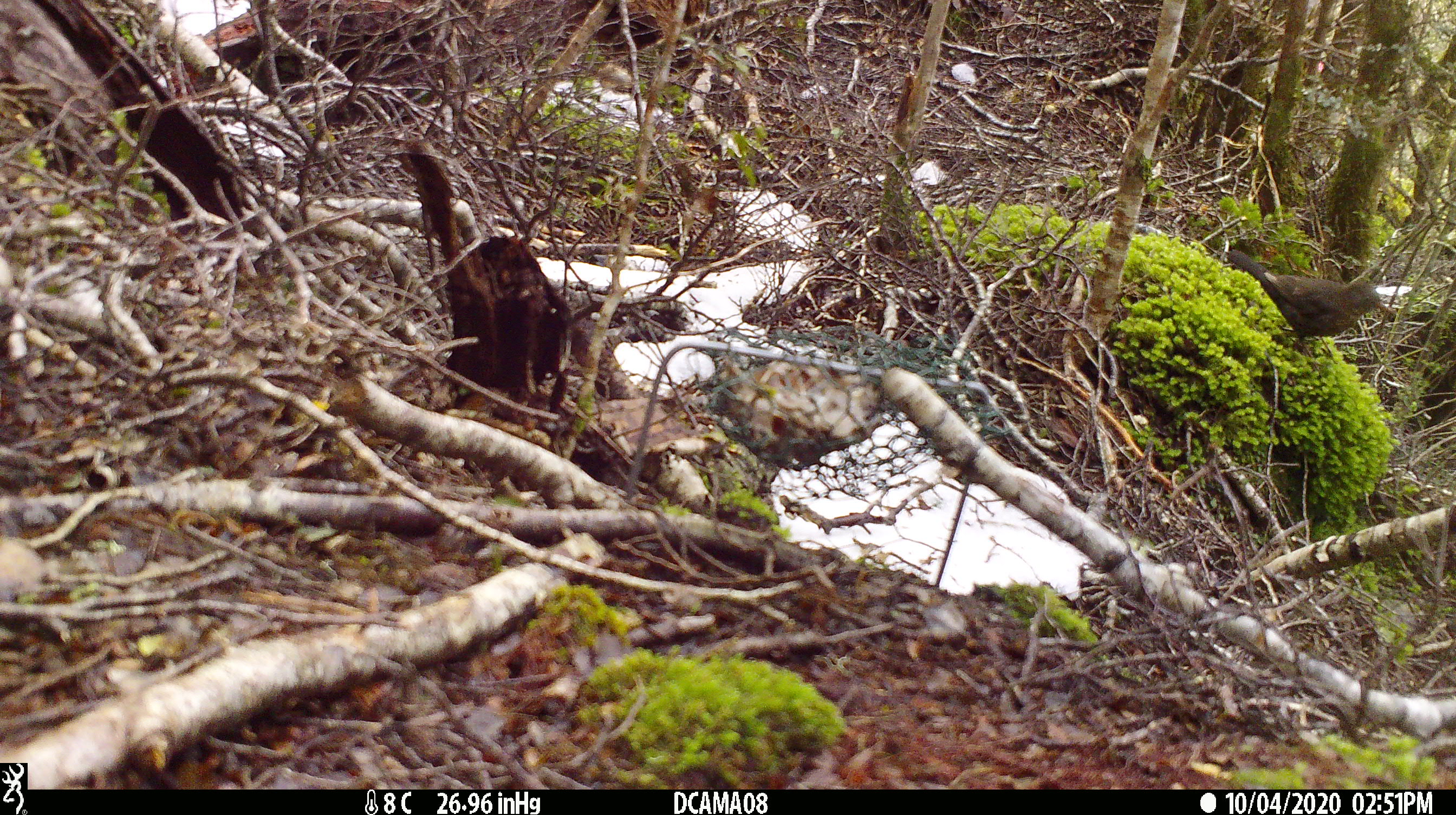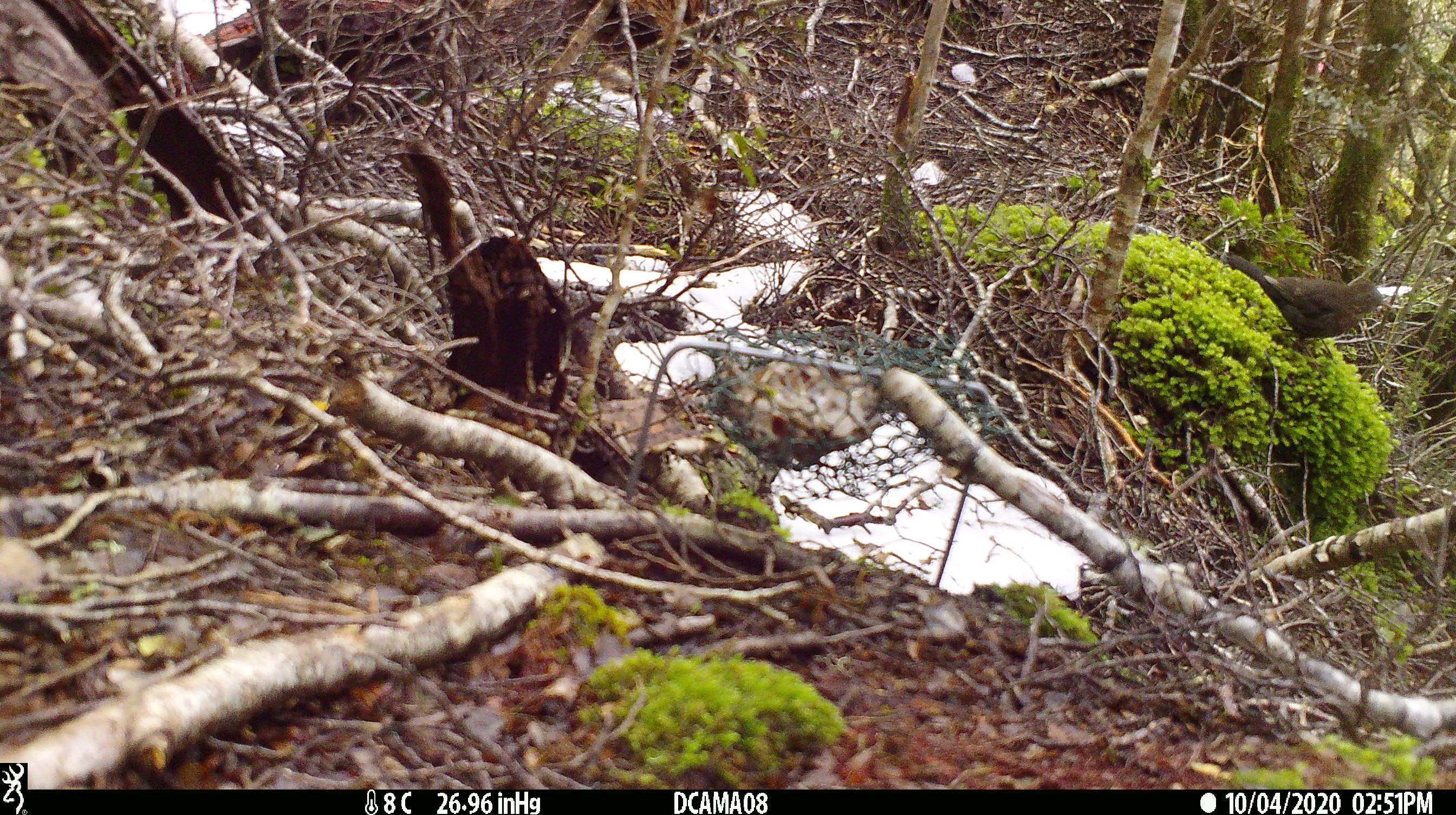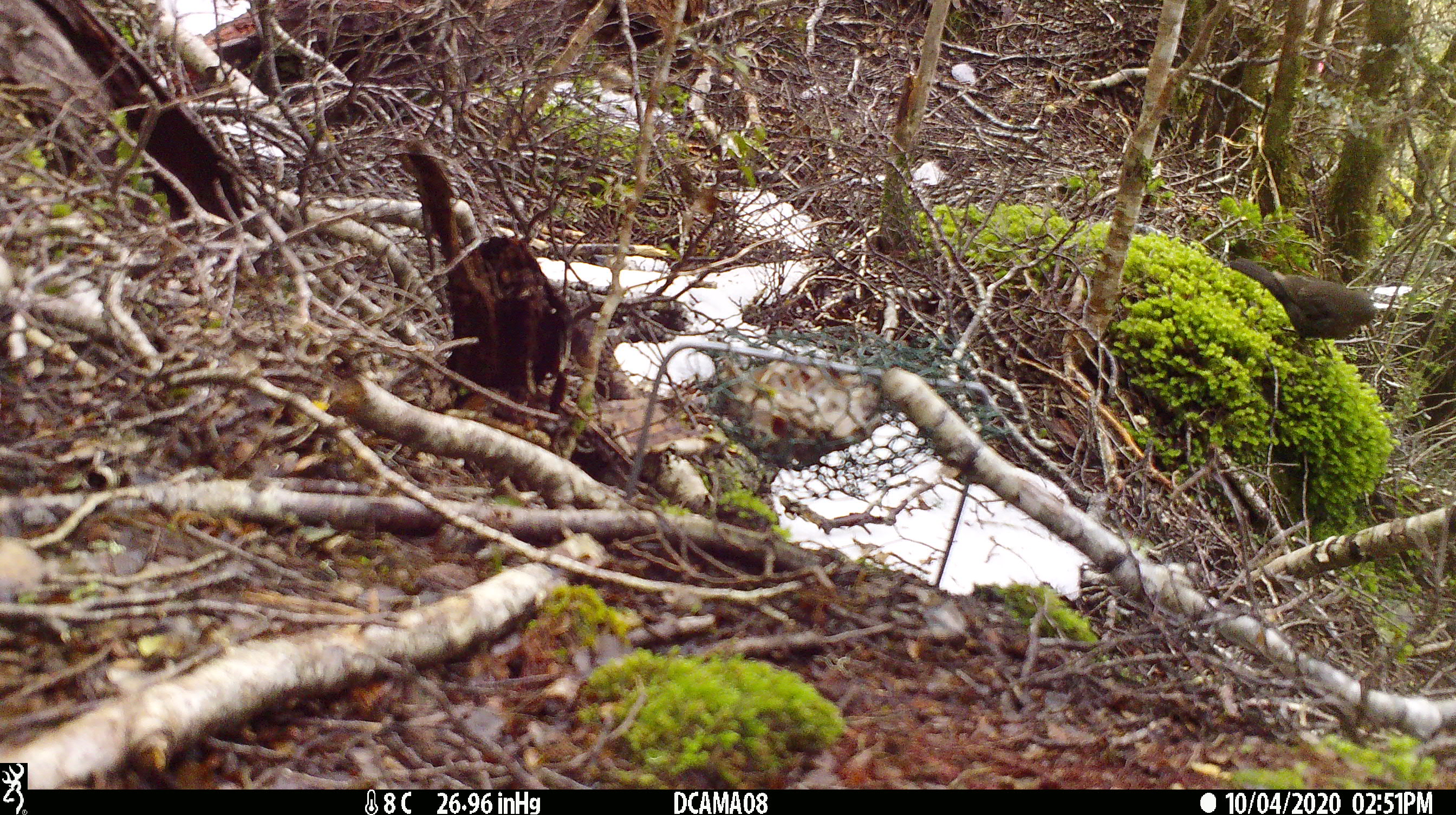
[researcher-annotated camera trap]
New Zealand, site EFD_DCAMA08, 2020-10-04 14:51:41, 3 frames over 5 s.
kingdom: Animalia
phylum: Chordata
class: Aves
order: Passeriformes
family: Turdidae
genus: Turdus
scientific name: Turdus merula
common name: eurasian blackbird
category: blackbird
Blackbird (eurasian blackbird) (Turdus merula).